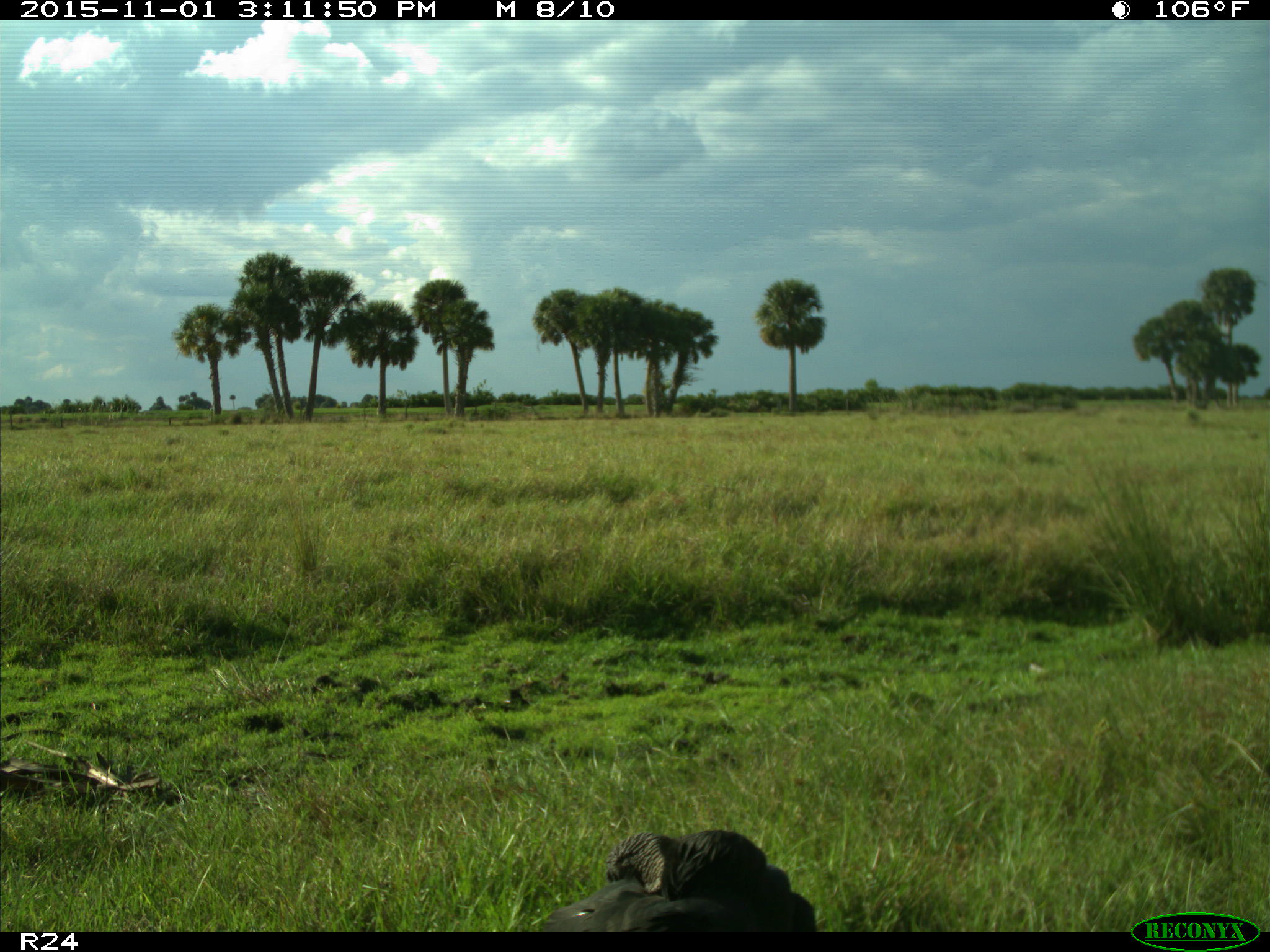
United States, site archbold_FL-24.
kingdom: Animalia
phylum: Chordata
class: Aves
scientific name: Aves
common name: birds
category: unidentified bird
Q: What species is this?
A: Unidentified bird (birds) (Aves).